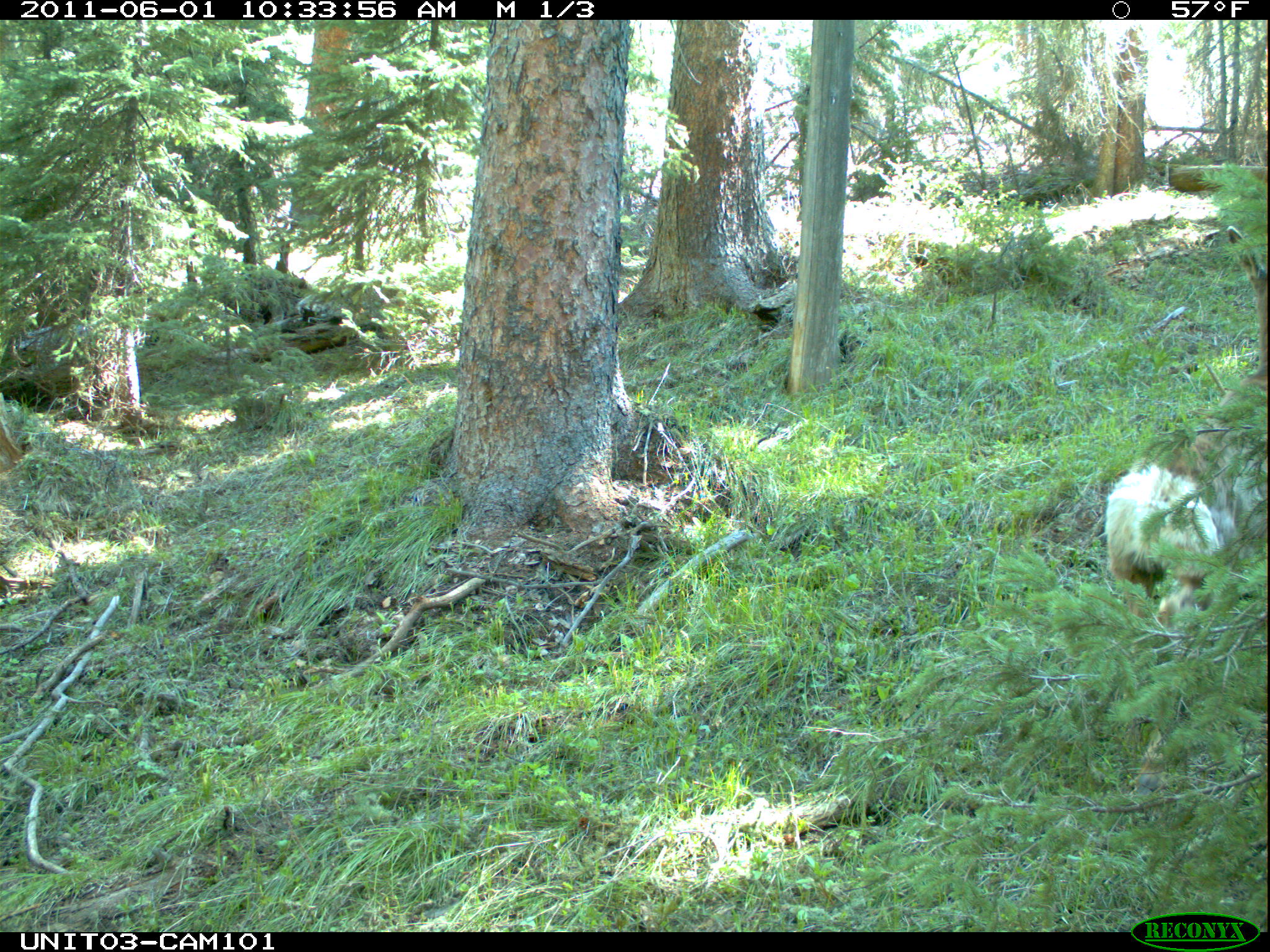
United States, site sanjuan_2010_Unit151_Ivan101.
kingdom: Animalia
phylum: Chordata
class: Mammalia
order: Artiodactyla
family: Cervidae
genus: Odocoileus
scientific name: Odocoileus hemionus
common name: mule deer